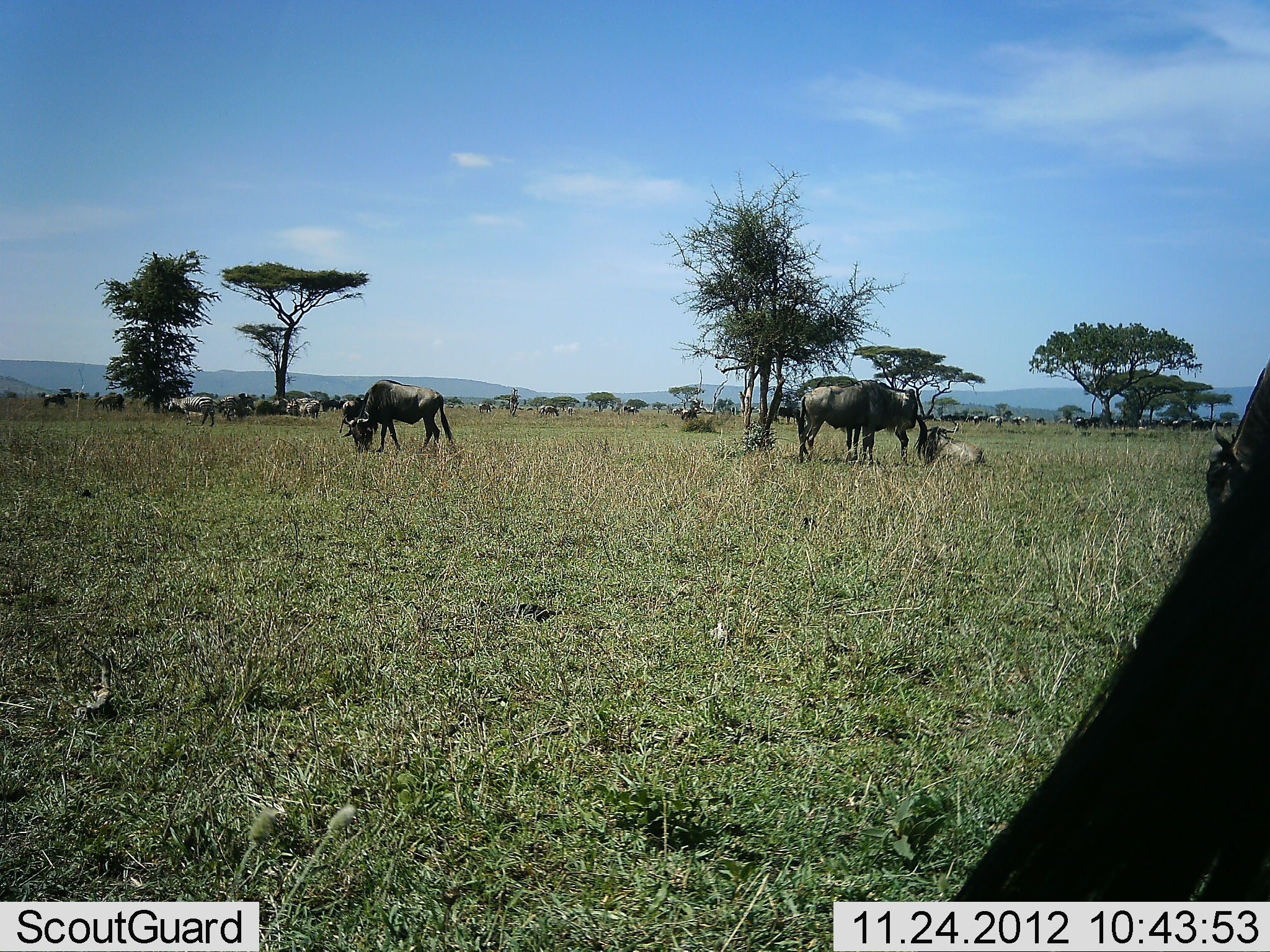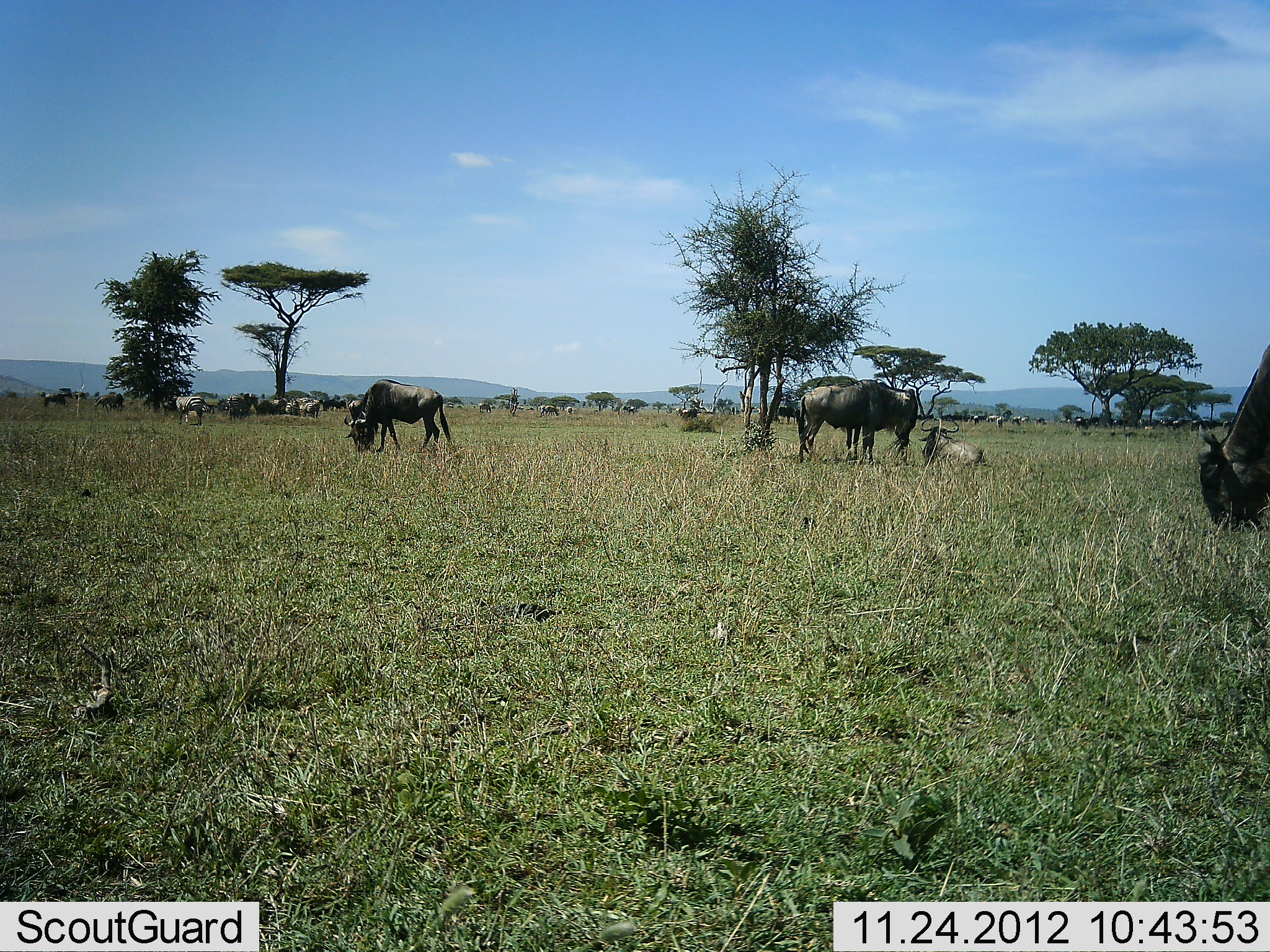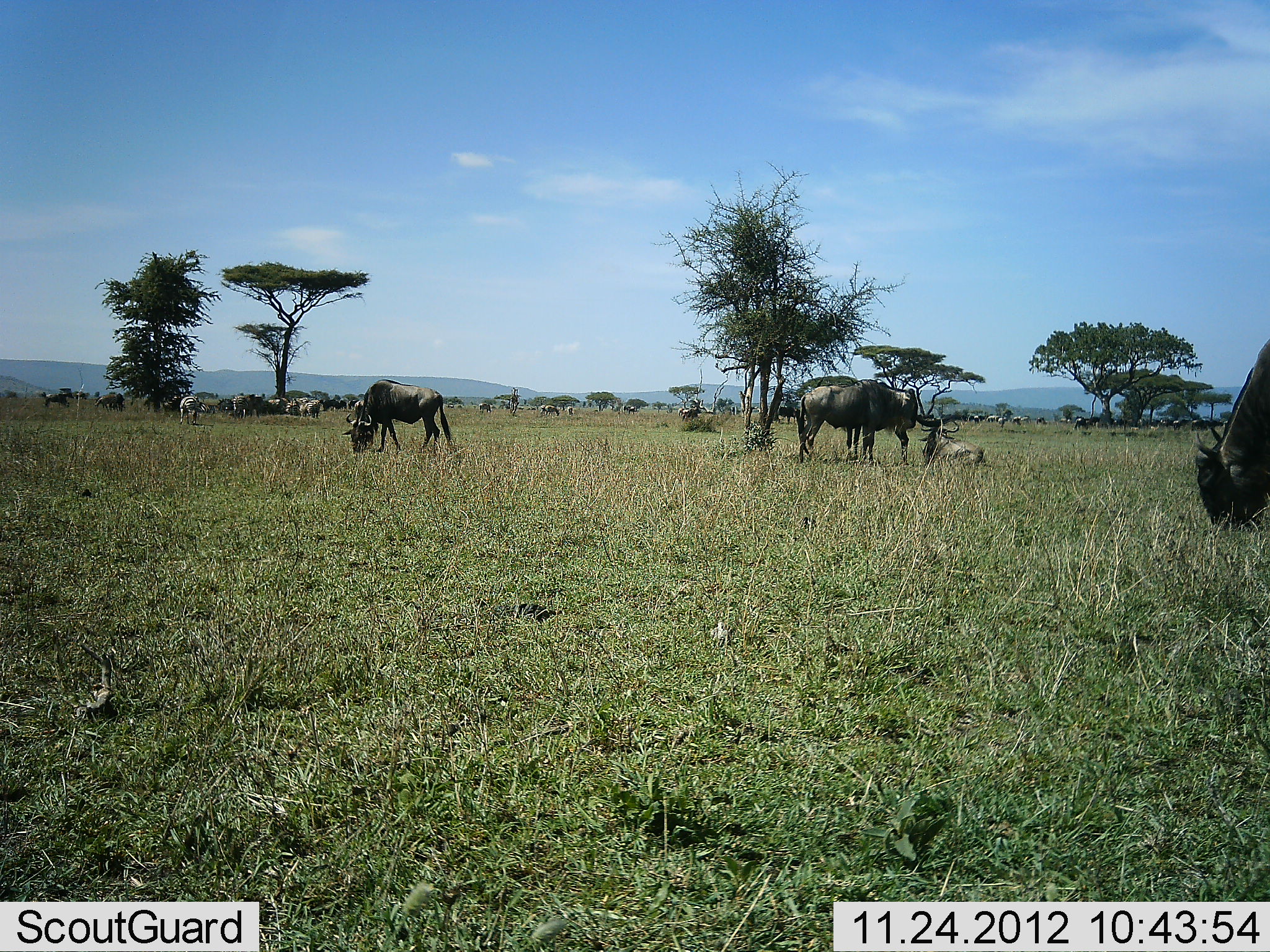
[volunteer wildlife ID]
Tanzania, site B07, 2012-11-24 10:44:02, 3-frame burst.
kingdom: Animalia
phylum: Chordata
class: Mammalia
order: Artiodactyla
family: Bovidae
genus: Connochaetes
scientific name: Connochaetes taurinus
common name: blue wildebeest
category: wildebeest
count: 11-50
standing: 82%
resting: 82%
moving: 36%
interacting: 0%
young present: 0%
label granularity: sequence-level